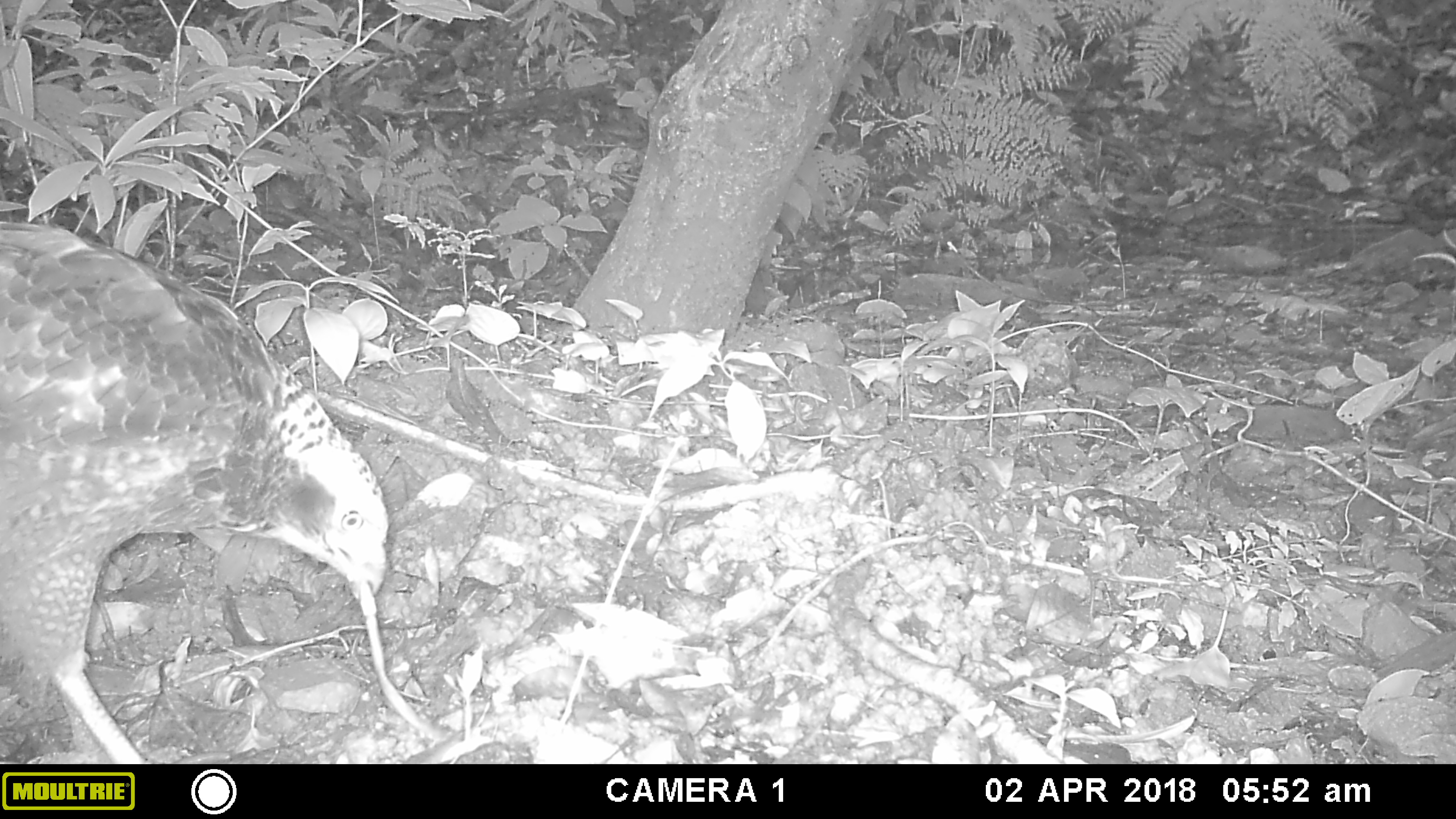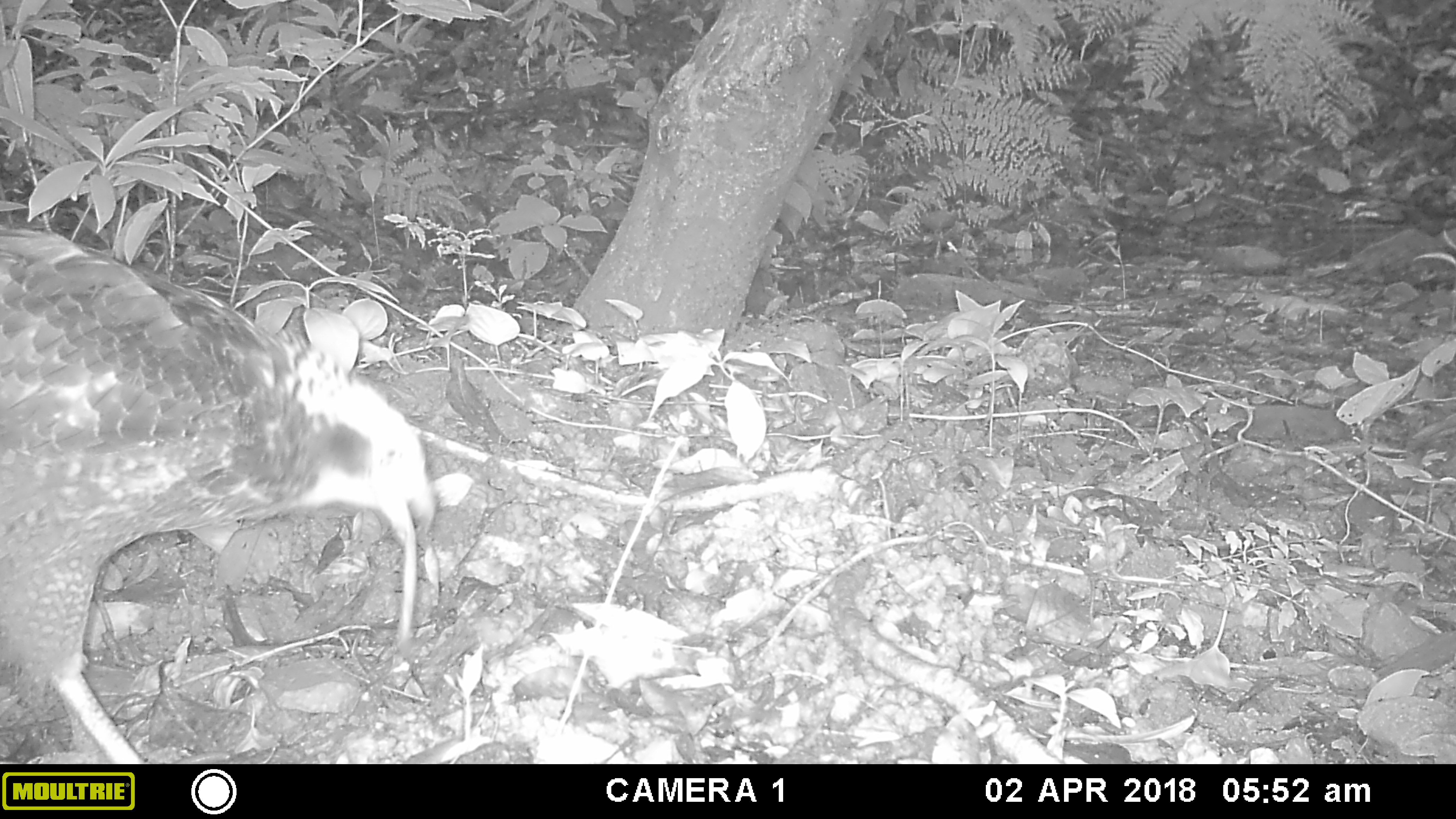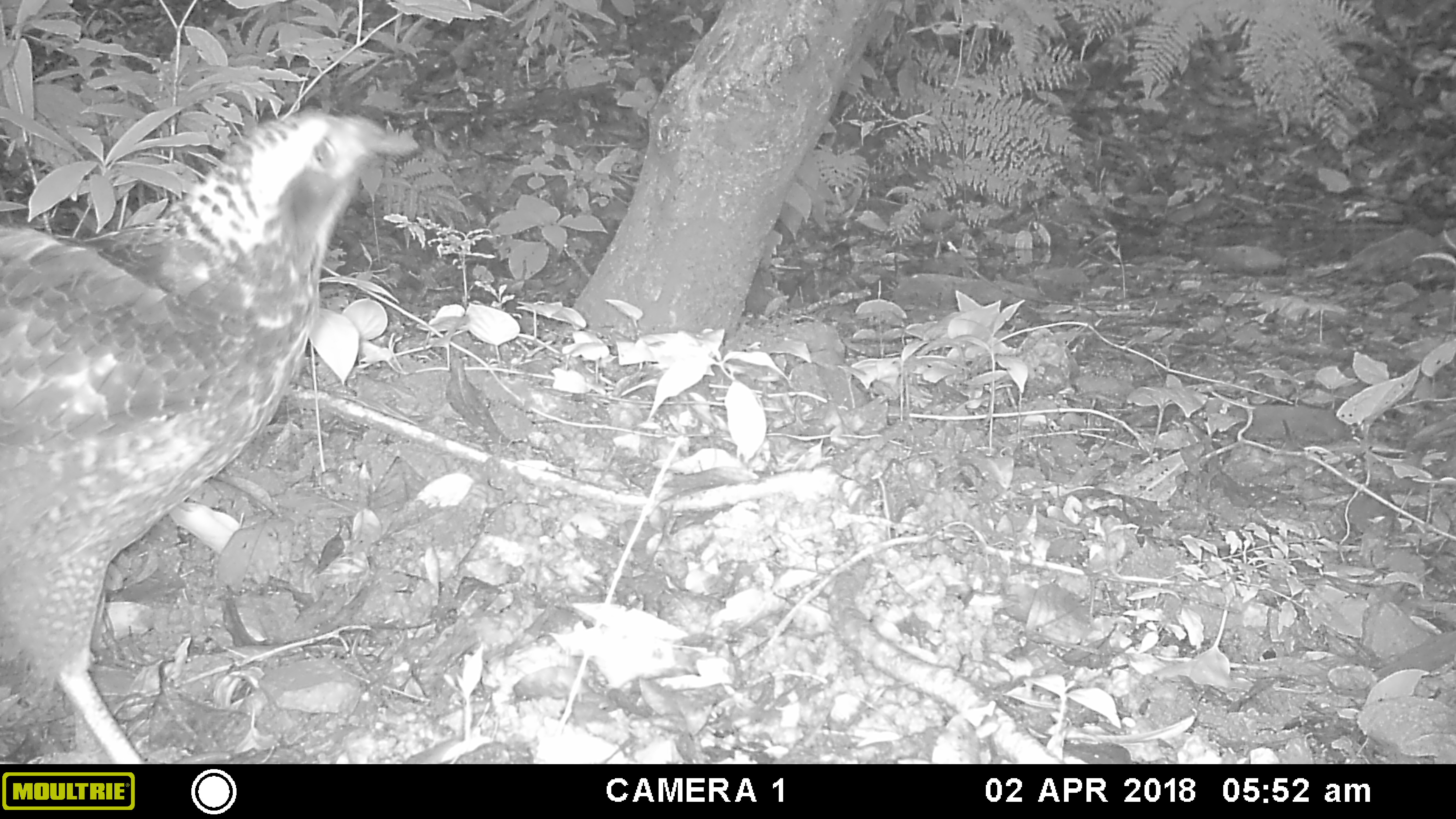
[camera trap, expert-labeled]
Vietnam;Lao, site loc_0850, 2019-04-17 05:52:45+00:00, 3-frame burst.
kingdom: Animalia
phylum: Chordata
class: Aves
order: Accipitriformes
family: Accipitridae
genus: Spilornis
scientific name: Spilornis cheela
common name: crested serpent eagle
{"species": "crested serpent eagle (Spilornis cheela)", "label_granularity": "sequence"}